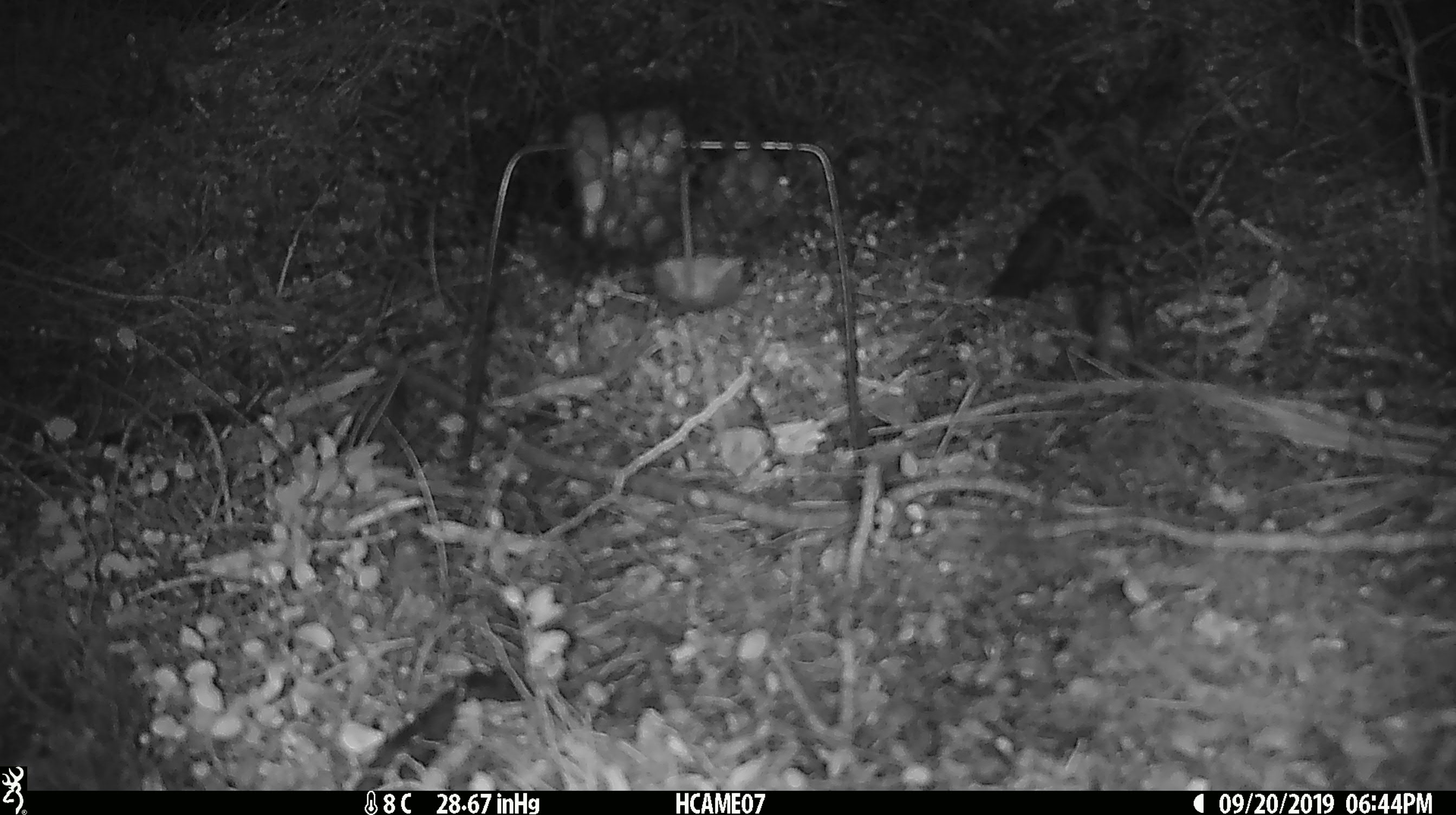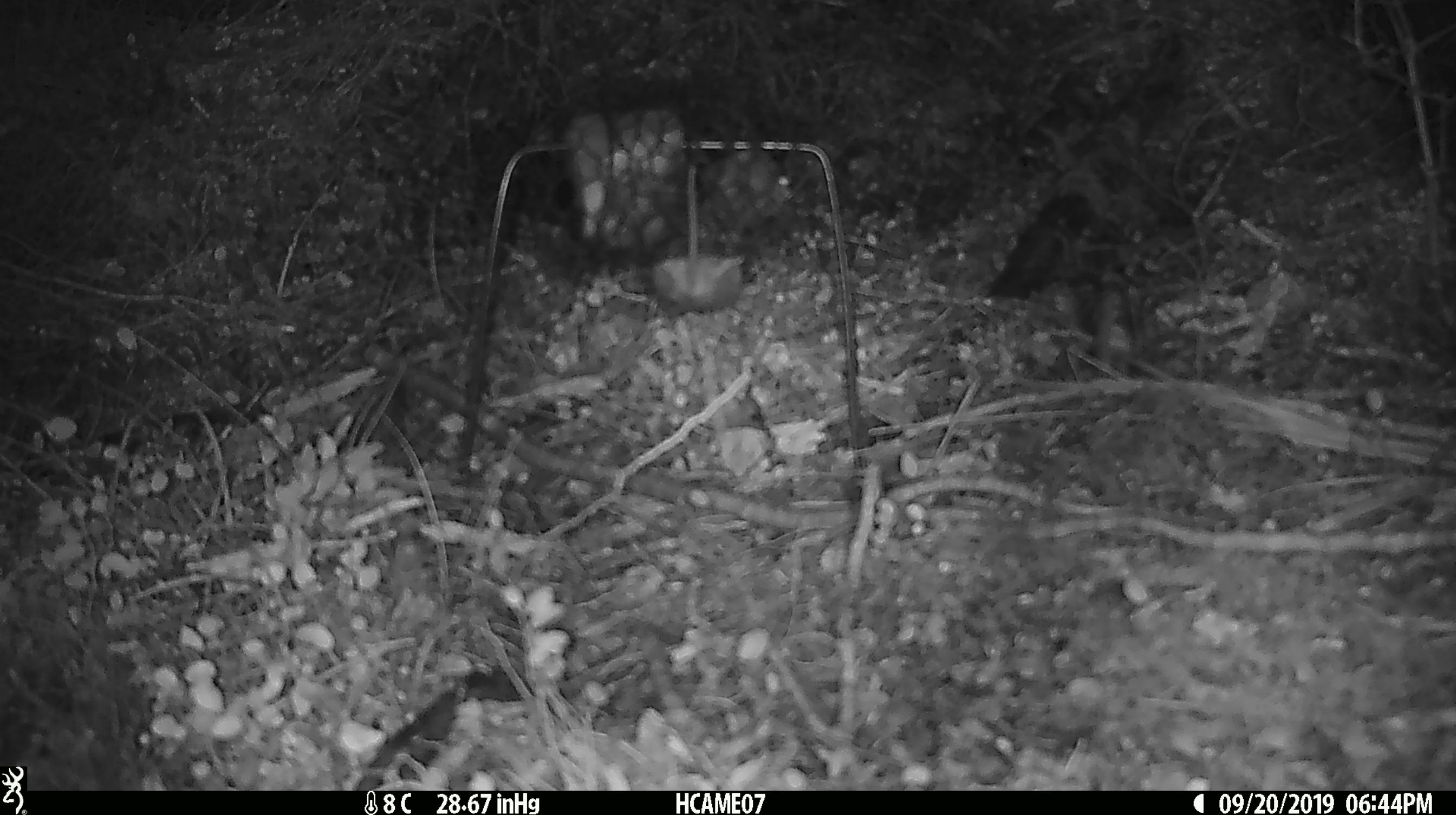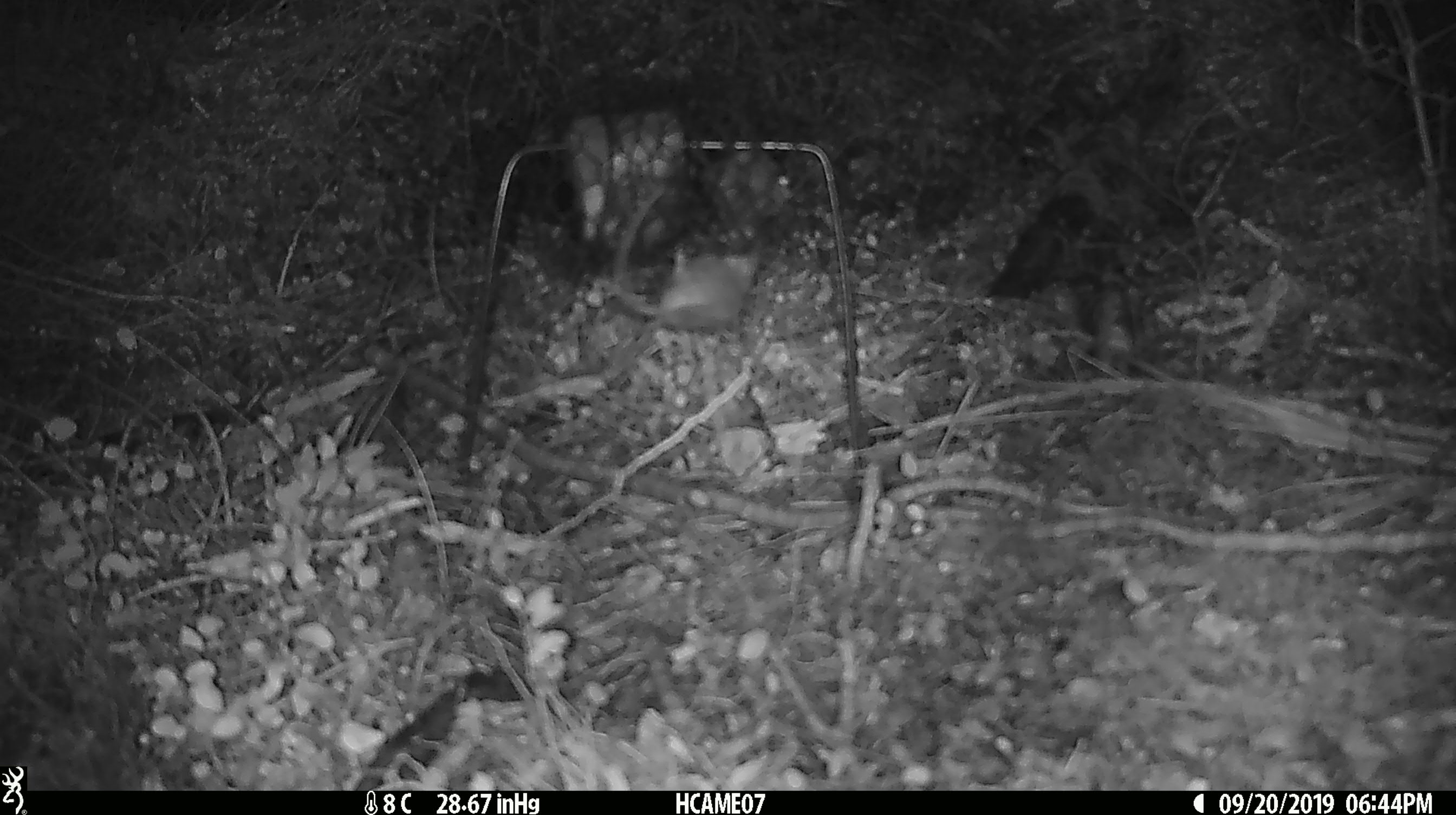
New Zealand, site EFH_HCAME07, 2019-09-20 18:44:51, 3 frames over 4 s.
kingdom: Animalia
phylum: Chordata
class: Mammalia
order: Rodentia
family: Muridae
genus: Mus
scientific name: Mus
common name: mouse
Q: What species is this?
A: Mouse (Mus).